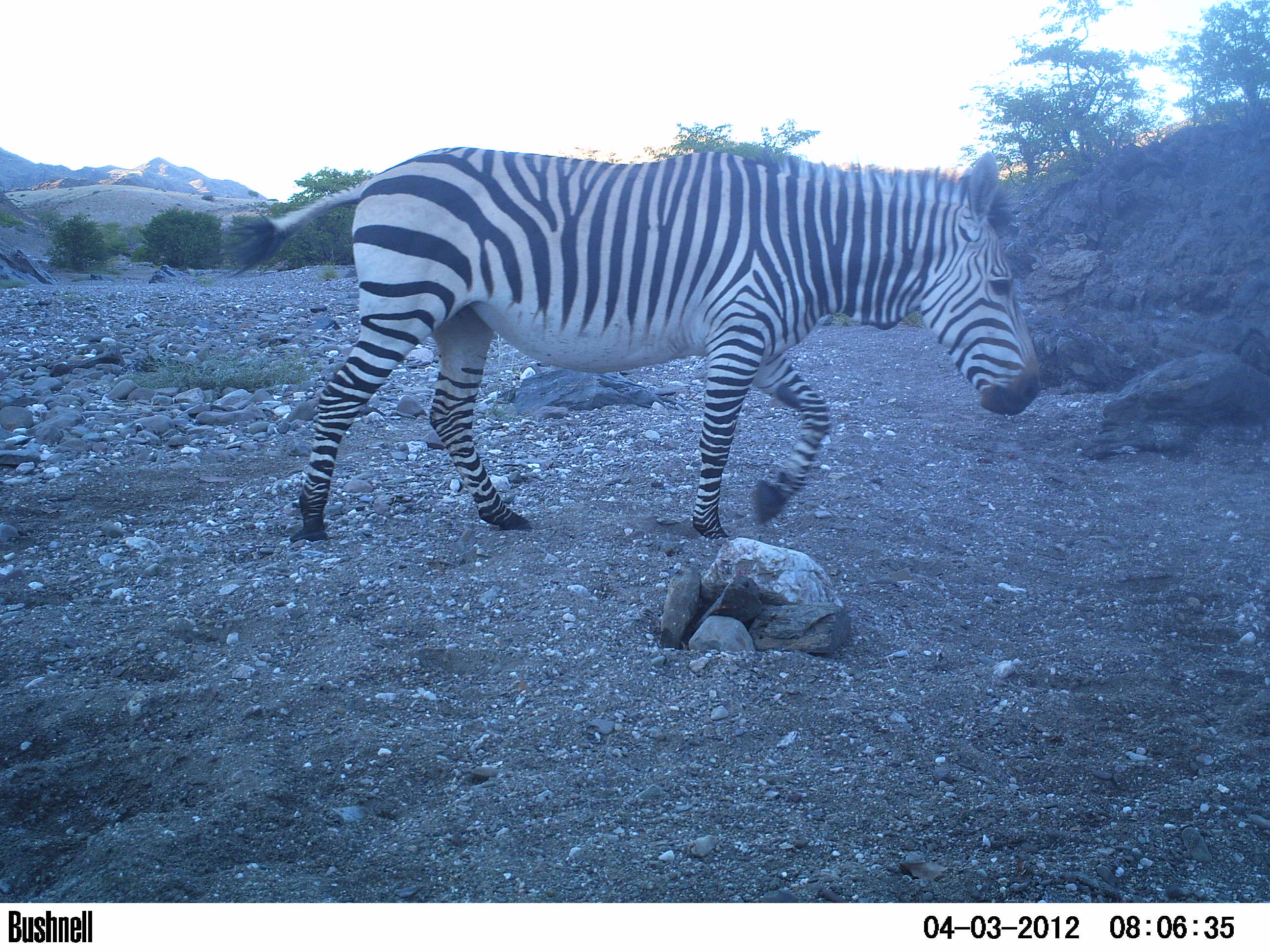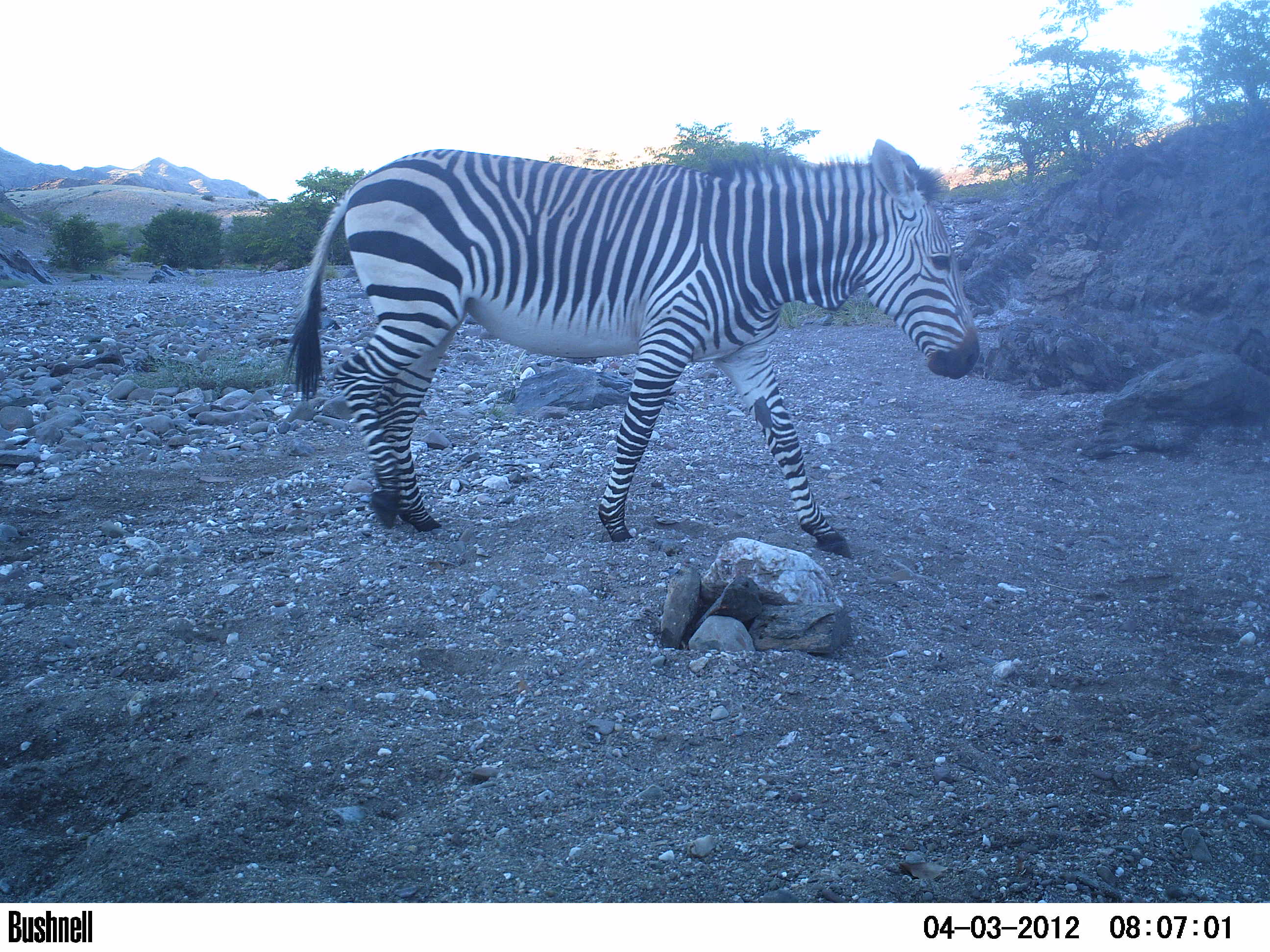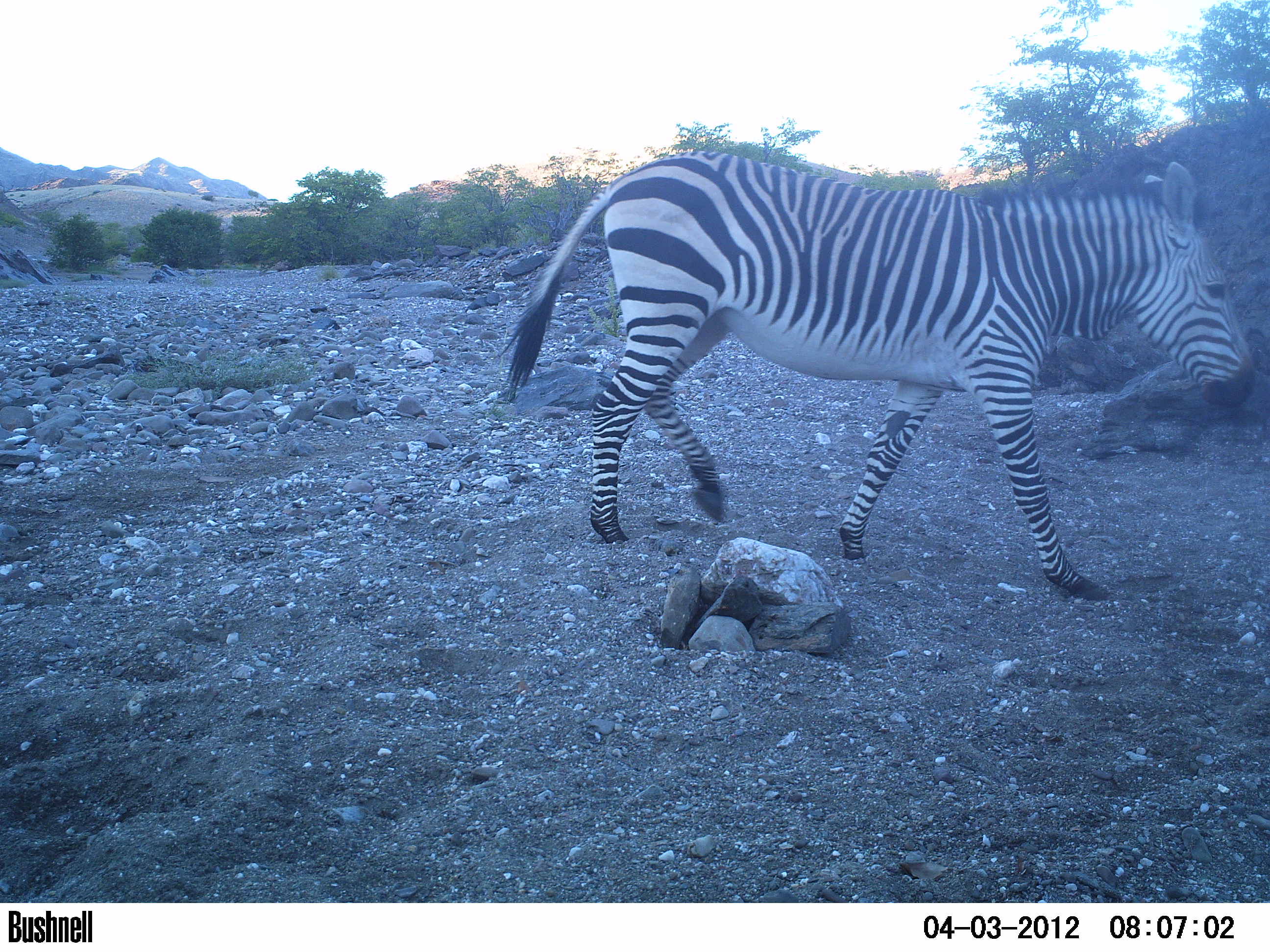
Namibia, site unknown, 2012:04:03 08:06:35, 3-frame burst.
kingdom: Animalia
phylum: Chordata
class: Mammalia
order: Perissodactyla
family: Equidae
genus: Equus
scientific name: Equus zebra hartmannae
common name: hartmann's mountain zebra